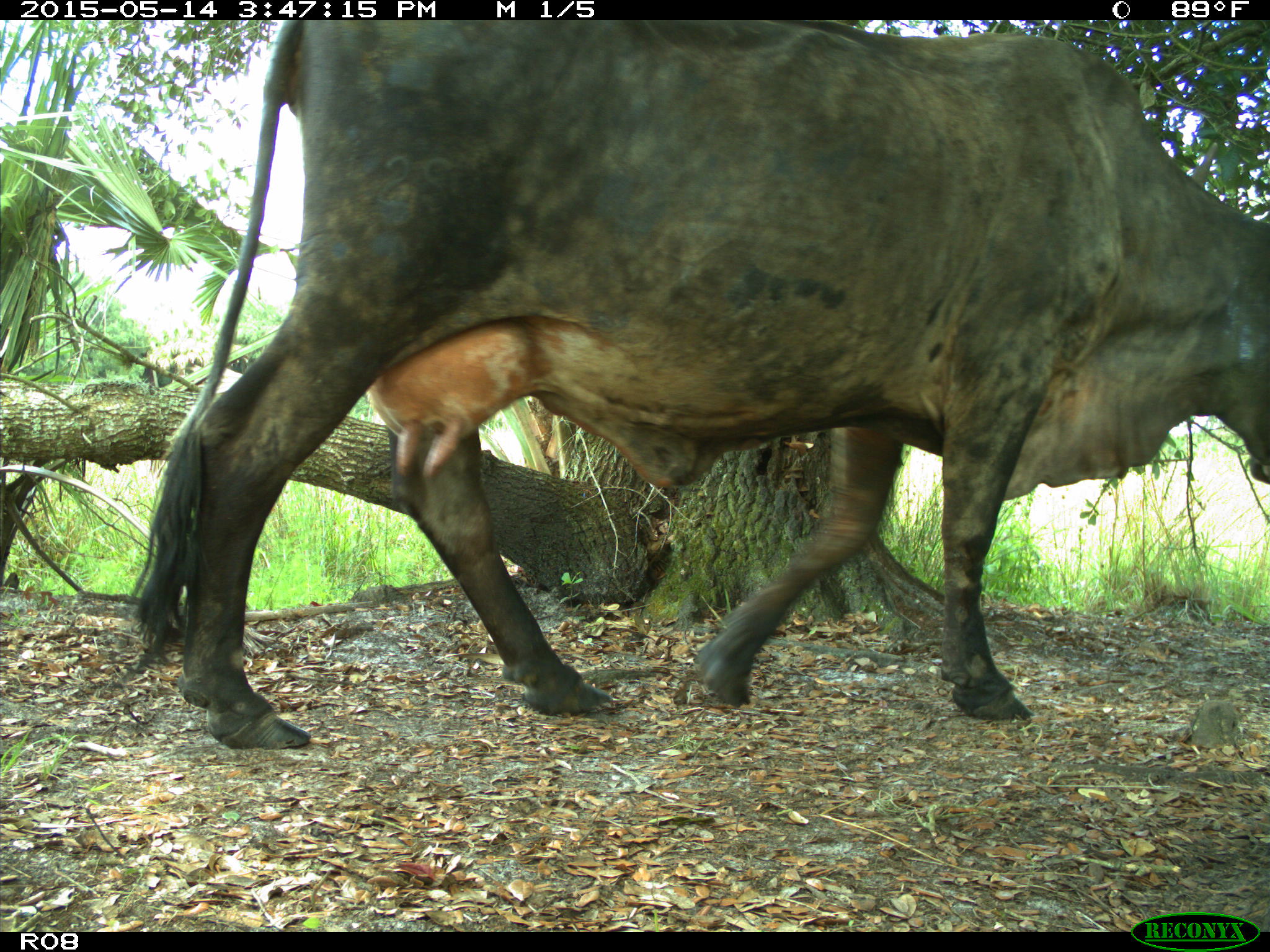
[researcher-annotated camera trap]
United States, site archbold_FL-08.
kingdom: Animalia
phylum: Chordata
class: Mammalia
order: Artiodactyla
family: Bovidae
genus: Bos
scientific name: Bos taurus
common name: domestic cow